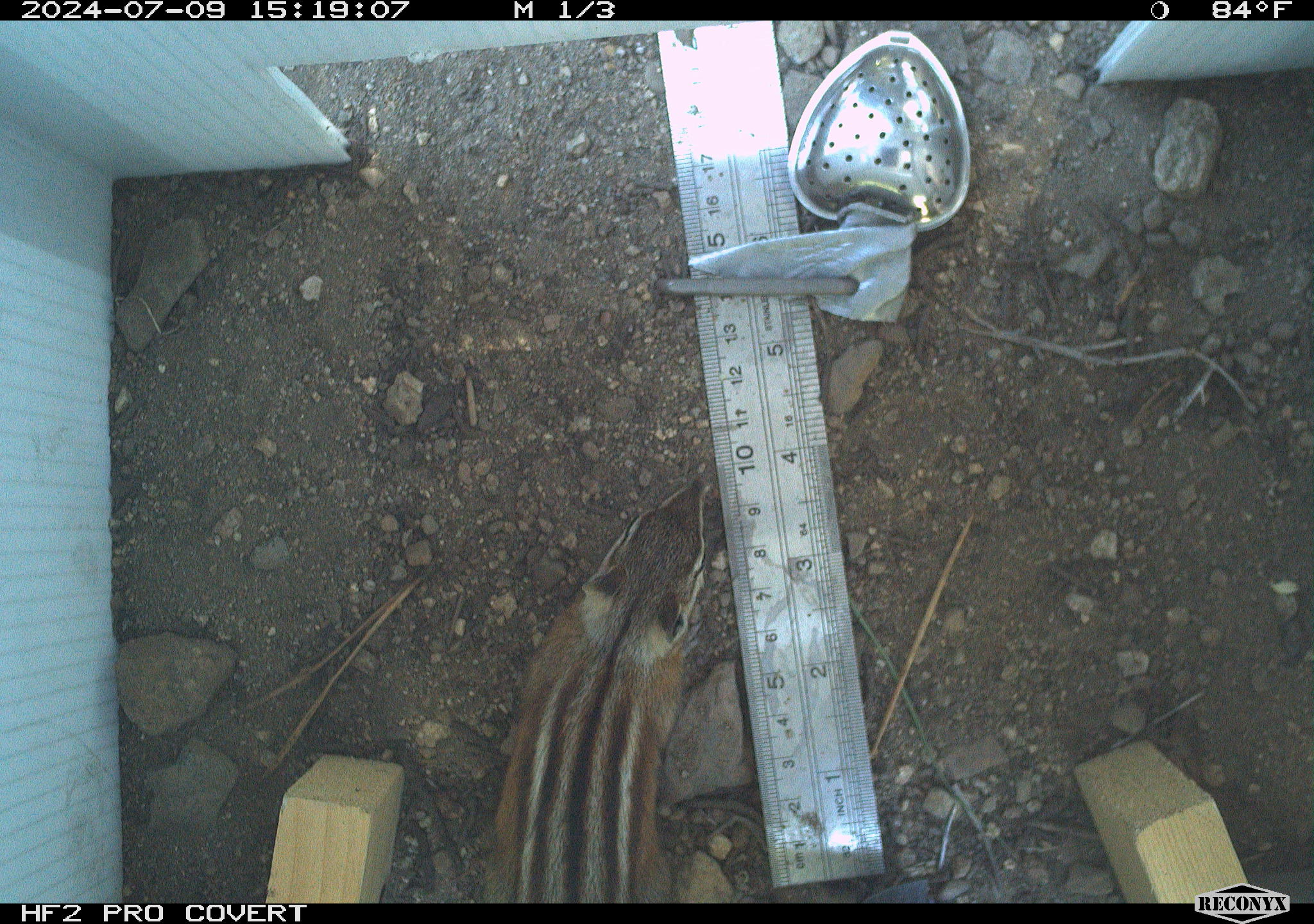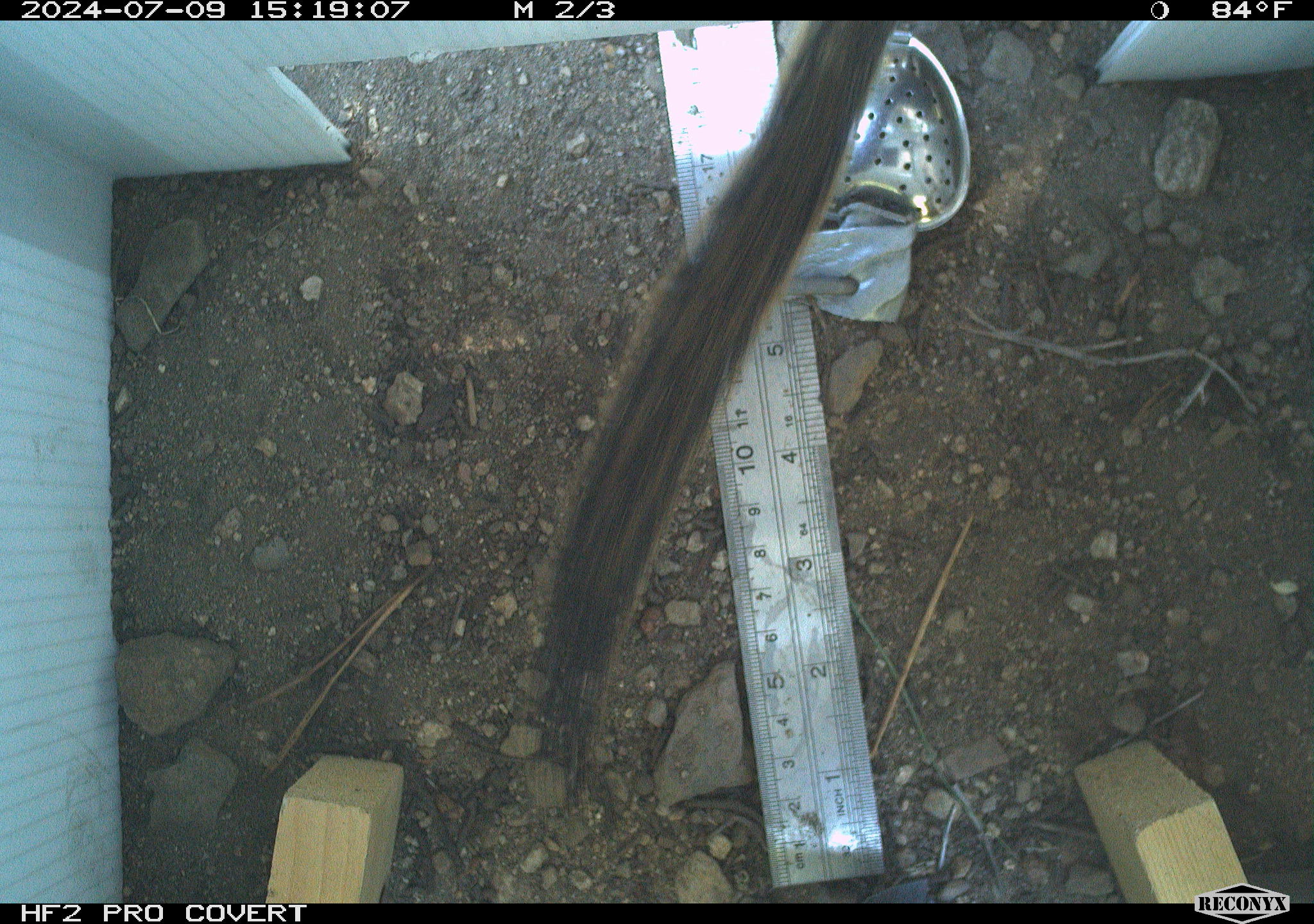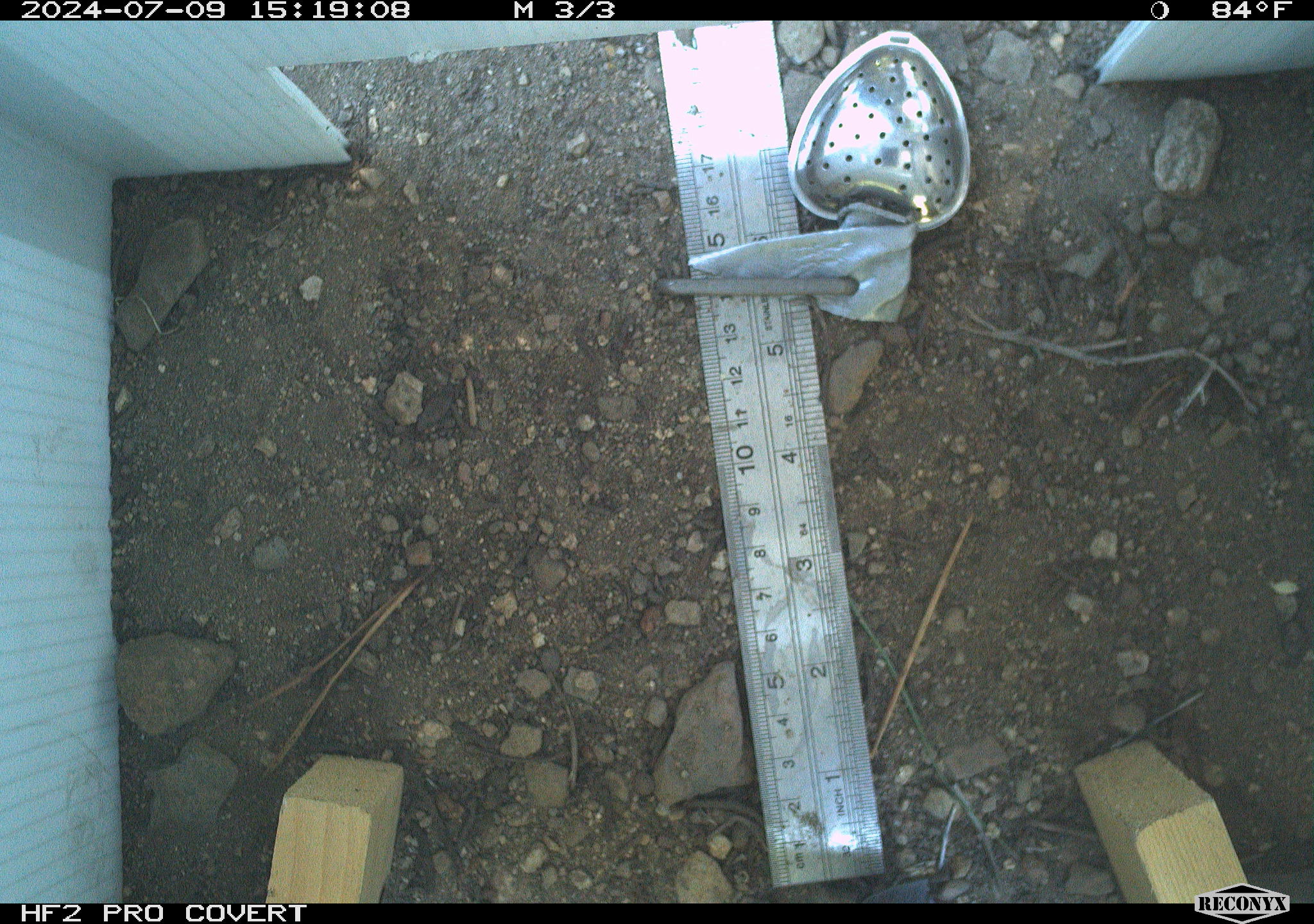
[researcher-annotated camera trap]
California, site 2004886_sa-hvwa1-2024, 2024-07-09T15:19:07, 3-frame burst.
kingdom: Animalia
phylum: Chordata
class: Mammalia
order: Rodentia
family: Sciuridae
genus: Neotamias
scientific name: Neotamias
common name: western chipmunks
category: neotamias species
Neotamias species (western chipmunks) (Neotamias).